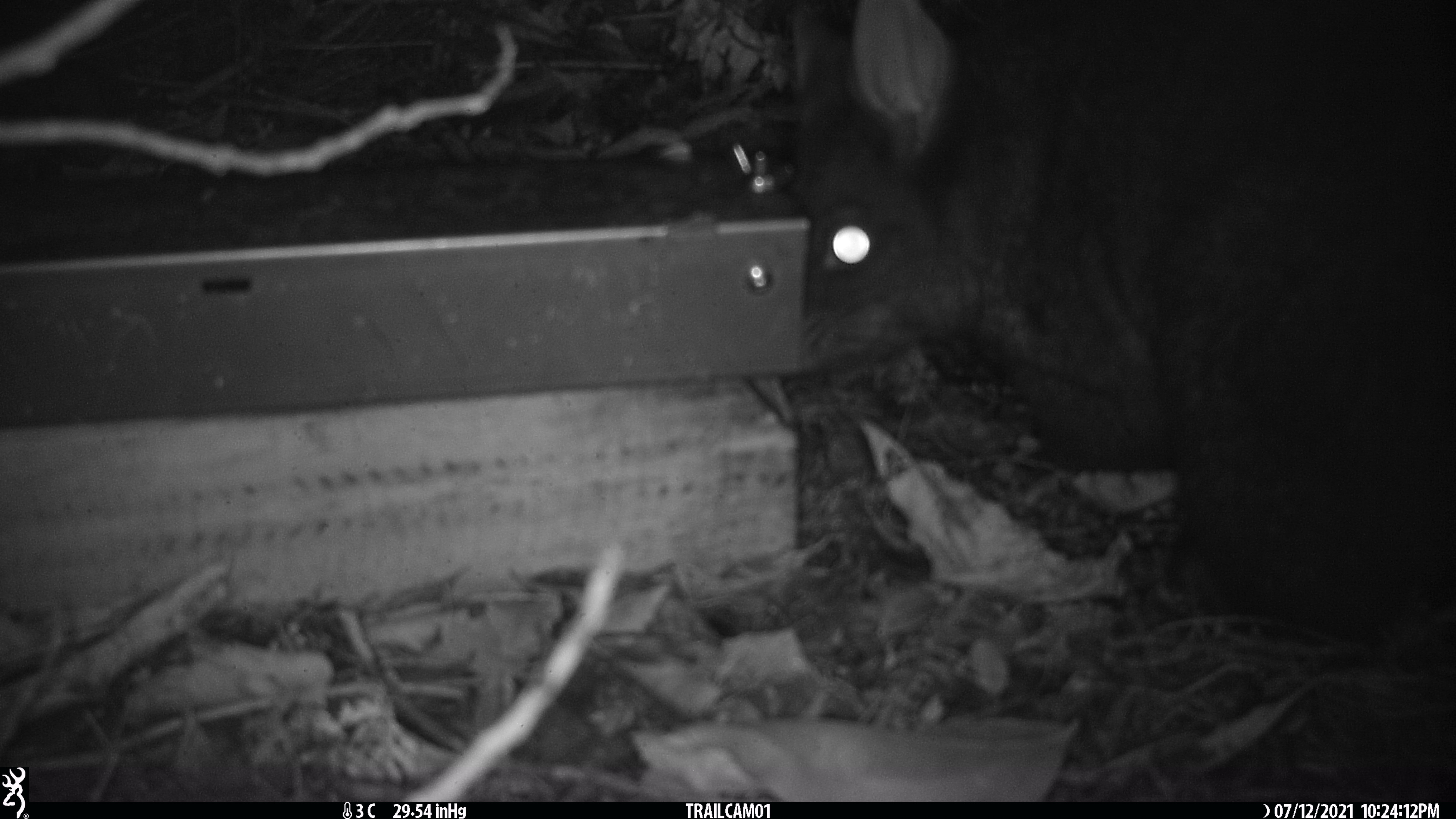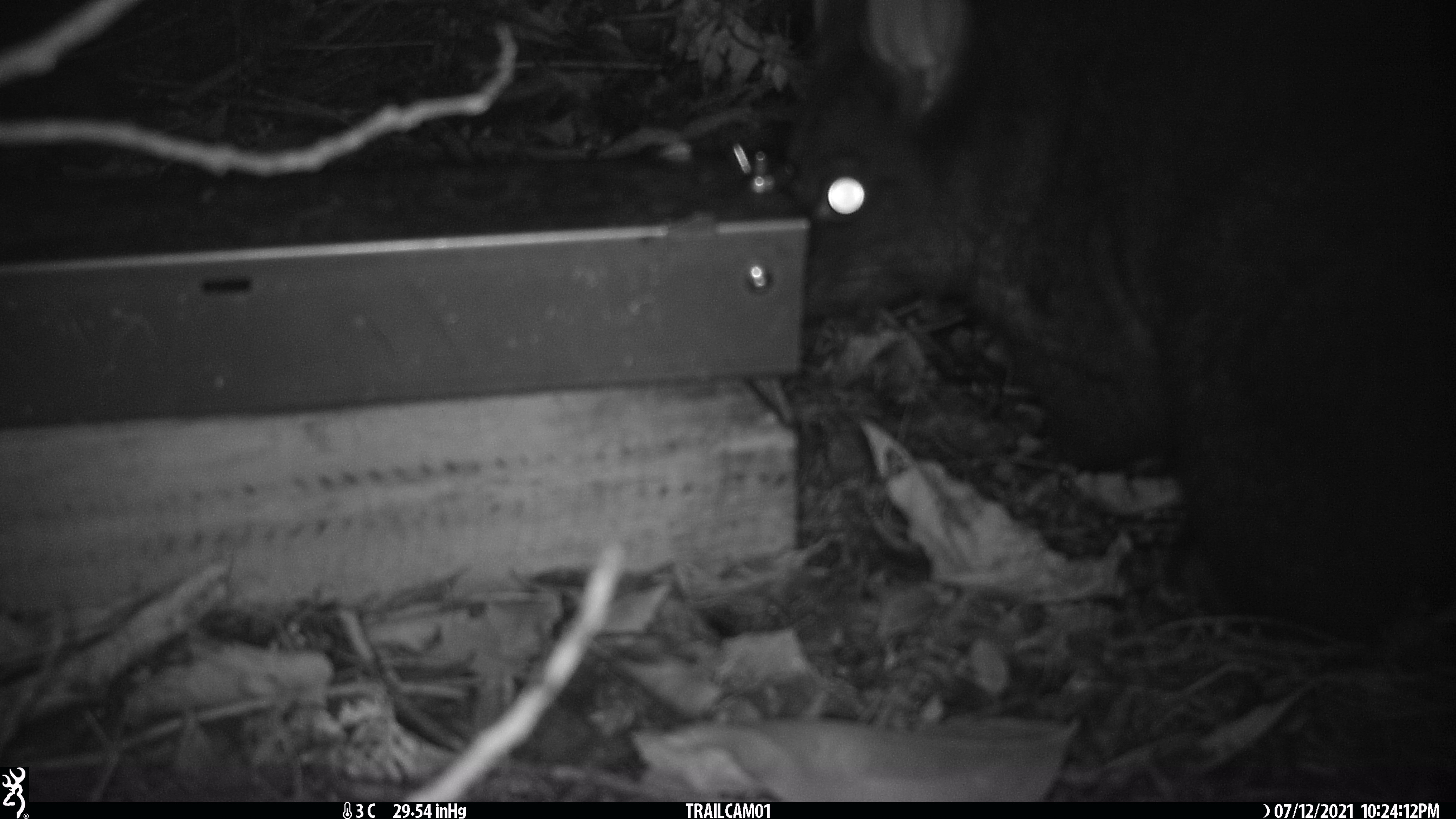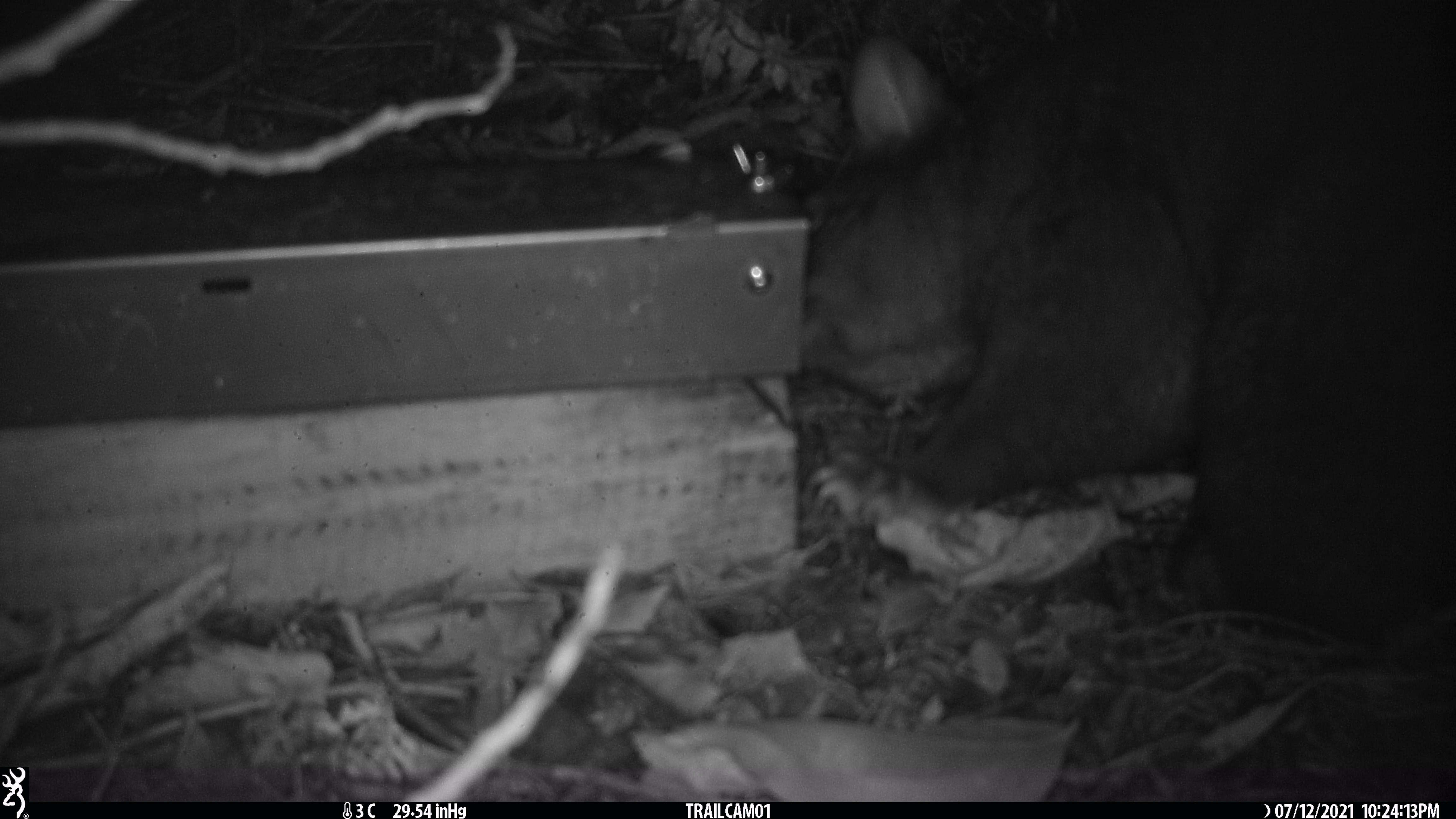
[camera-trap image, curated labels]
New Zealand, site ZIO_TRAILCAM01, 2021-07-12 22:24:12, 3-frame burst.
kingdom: Animalia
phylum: Chordata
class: Mammalia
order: Diprotodontia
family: Phalangeridae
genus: Trichosurus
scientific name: Trichosurus vulpecula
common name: common brushtail possum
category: possum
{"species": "possum (common brushtail possum) (Trichosurus vulpecula)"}